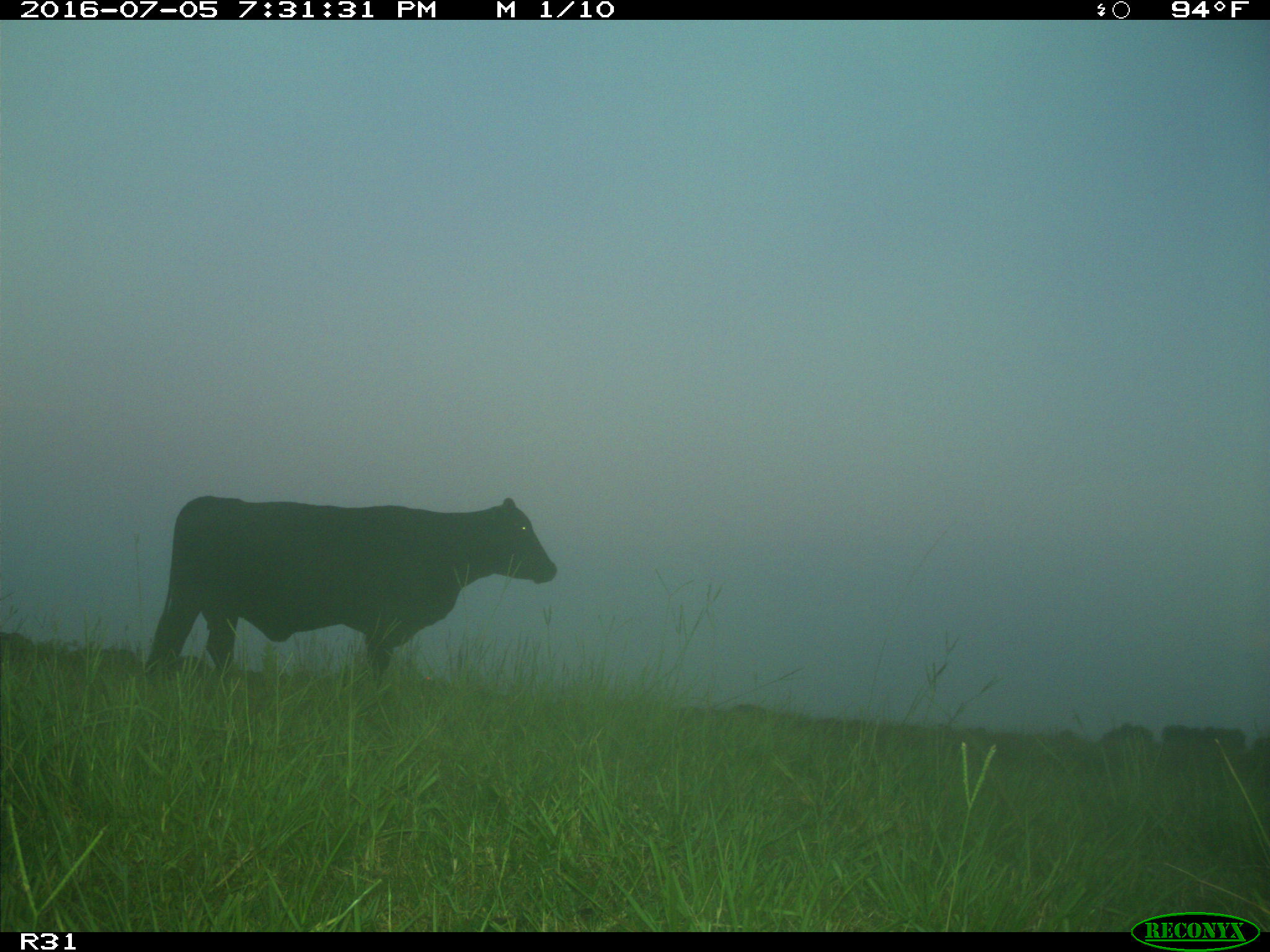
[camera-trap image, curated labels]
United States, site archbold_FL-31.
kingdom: Animalia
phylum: Chordata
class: Mammalia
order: Artiodactyla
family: Bovidae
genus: Bos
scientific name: Bos taurus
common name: domestic cow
Bos taurus (domestic cow).